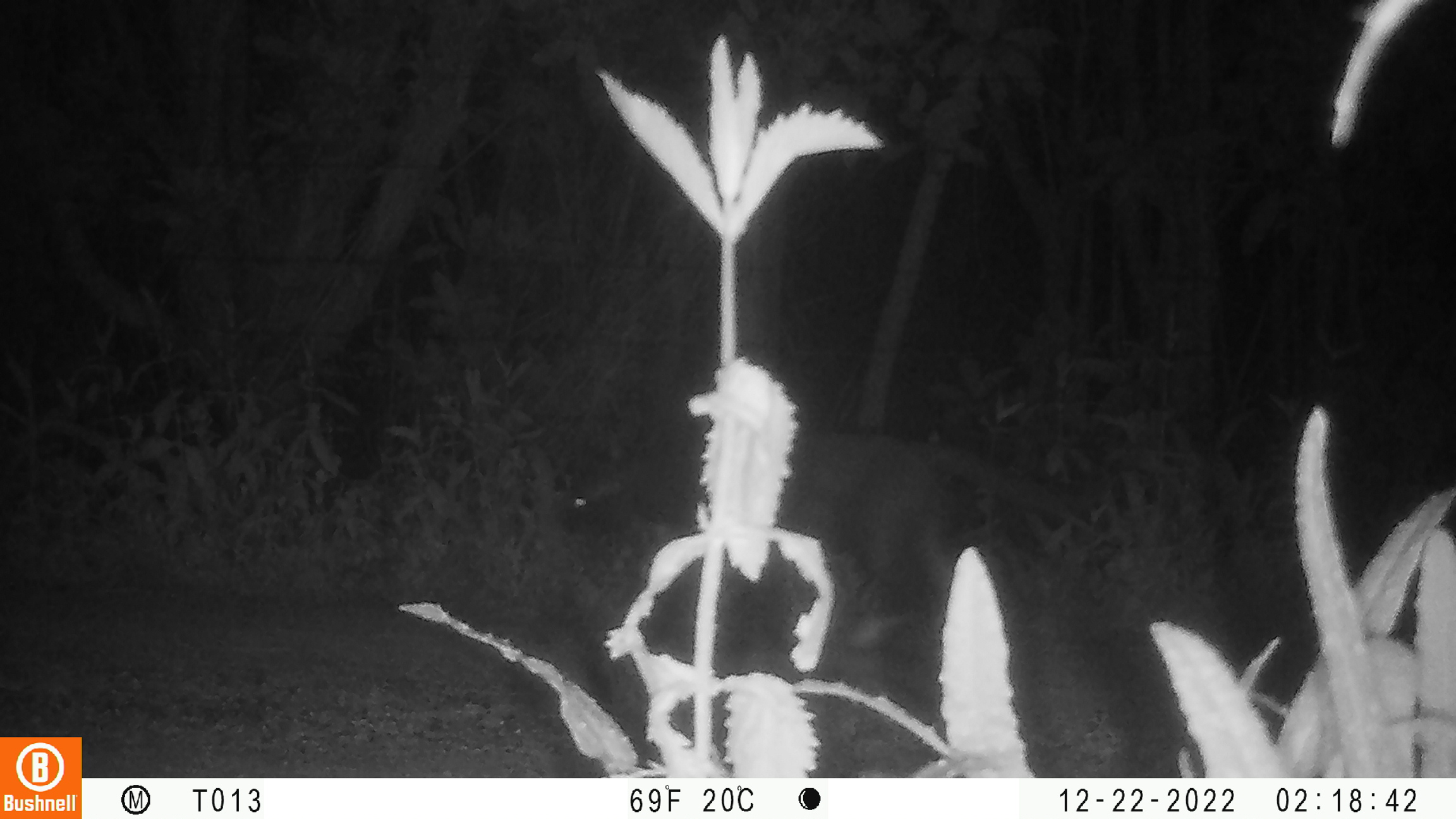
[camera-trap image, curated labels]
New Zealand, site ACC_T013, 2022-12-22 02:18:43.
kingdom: Animalia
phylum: Chordata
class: Mammalia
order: Carnivora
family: Felidae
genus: Felis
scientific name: Felis catus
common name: domestic cat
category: cat